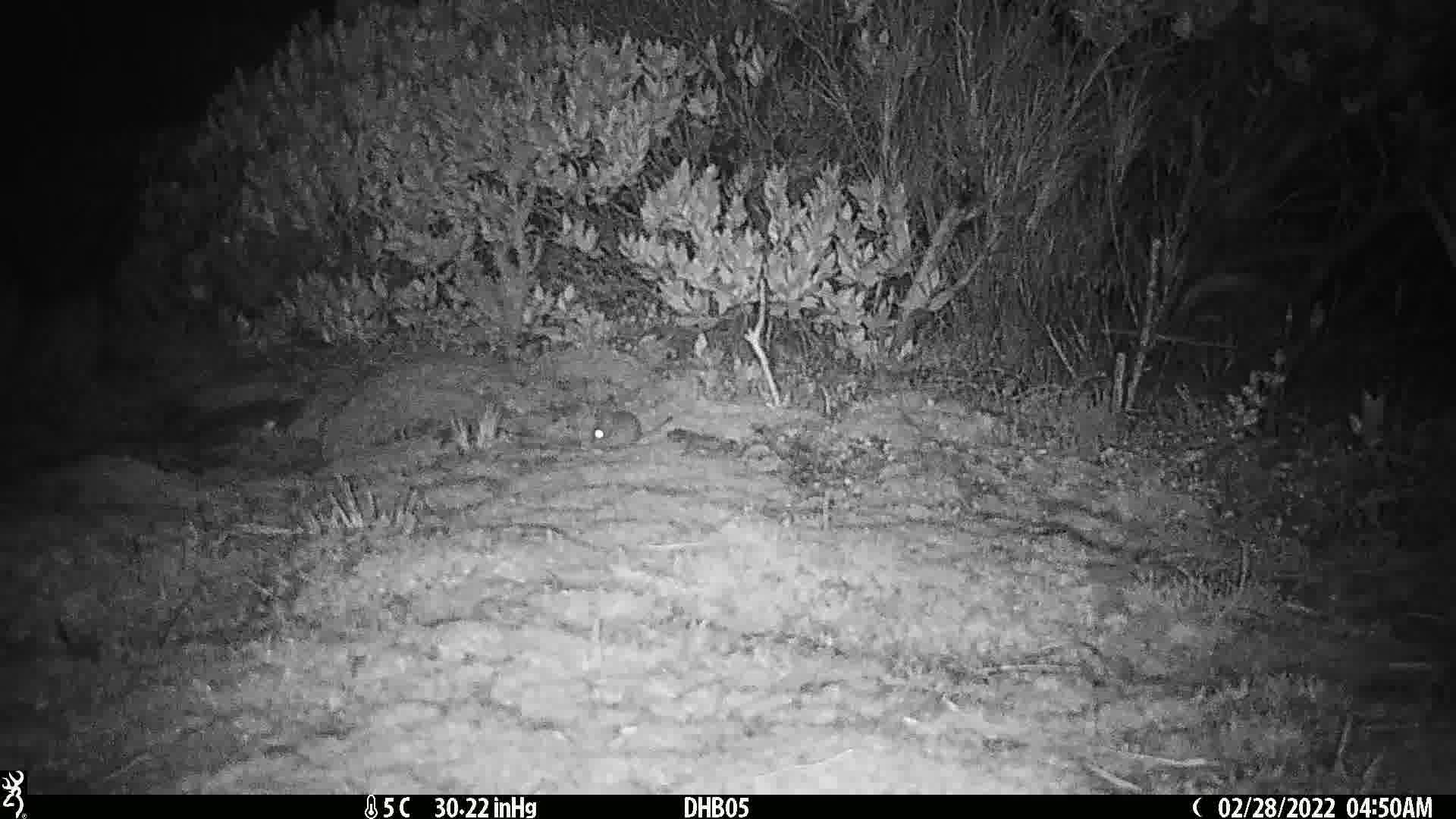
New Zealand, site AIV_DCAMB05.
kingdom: Animalia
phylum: Chordata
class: Mammalia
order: Rodentia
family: Muridae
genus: Mus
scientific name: Mus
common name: mouse